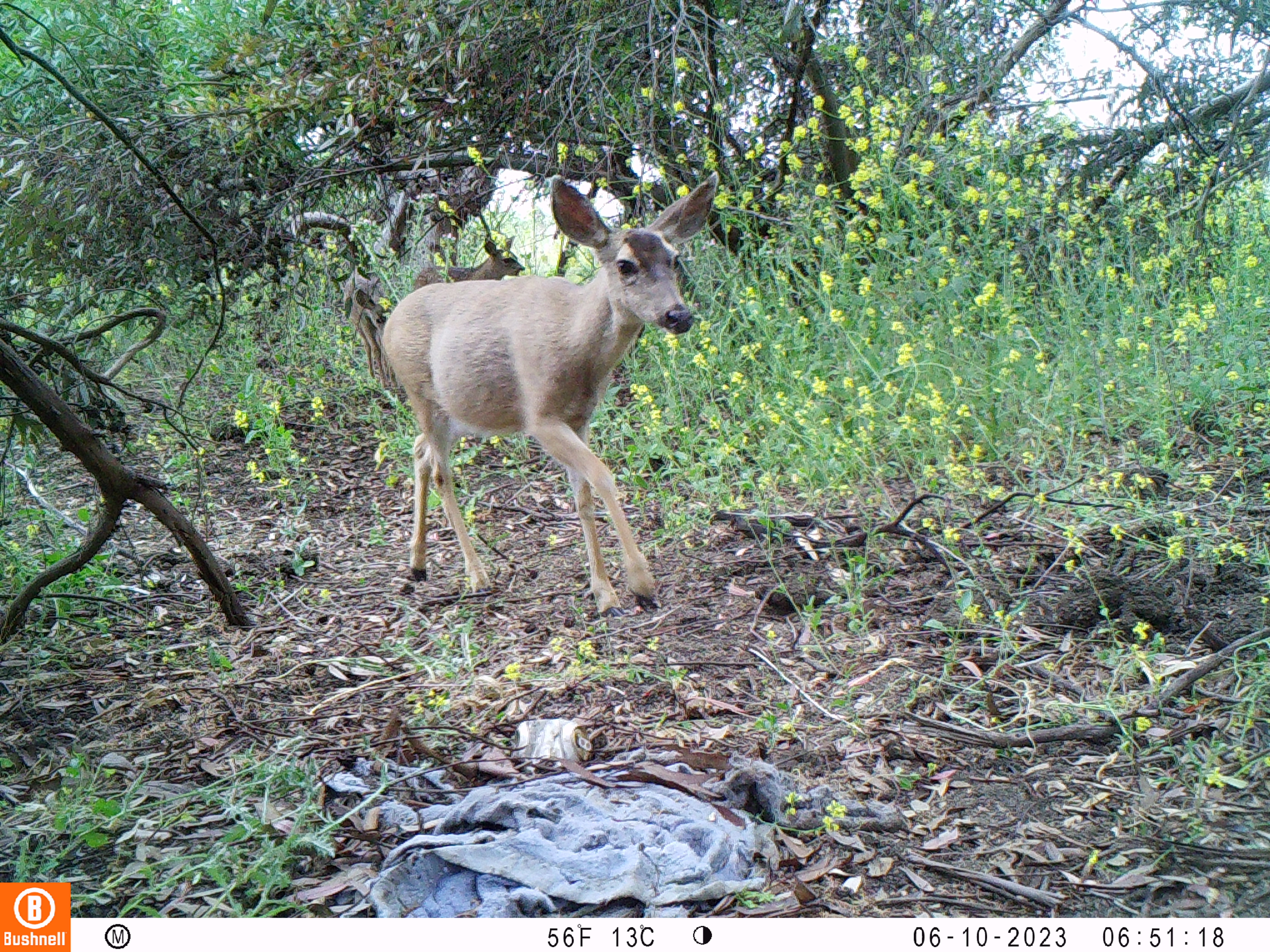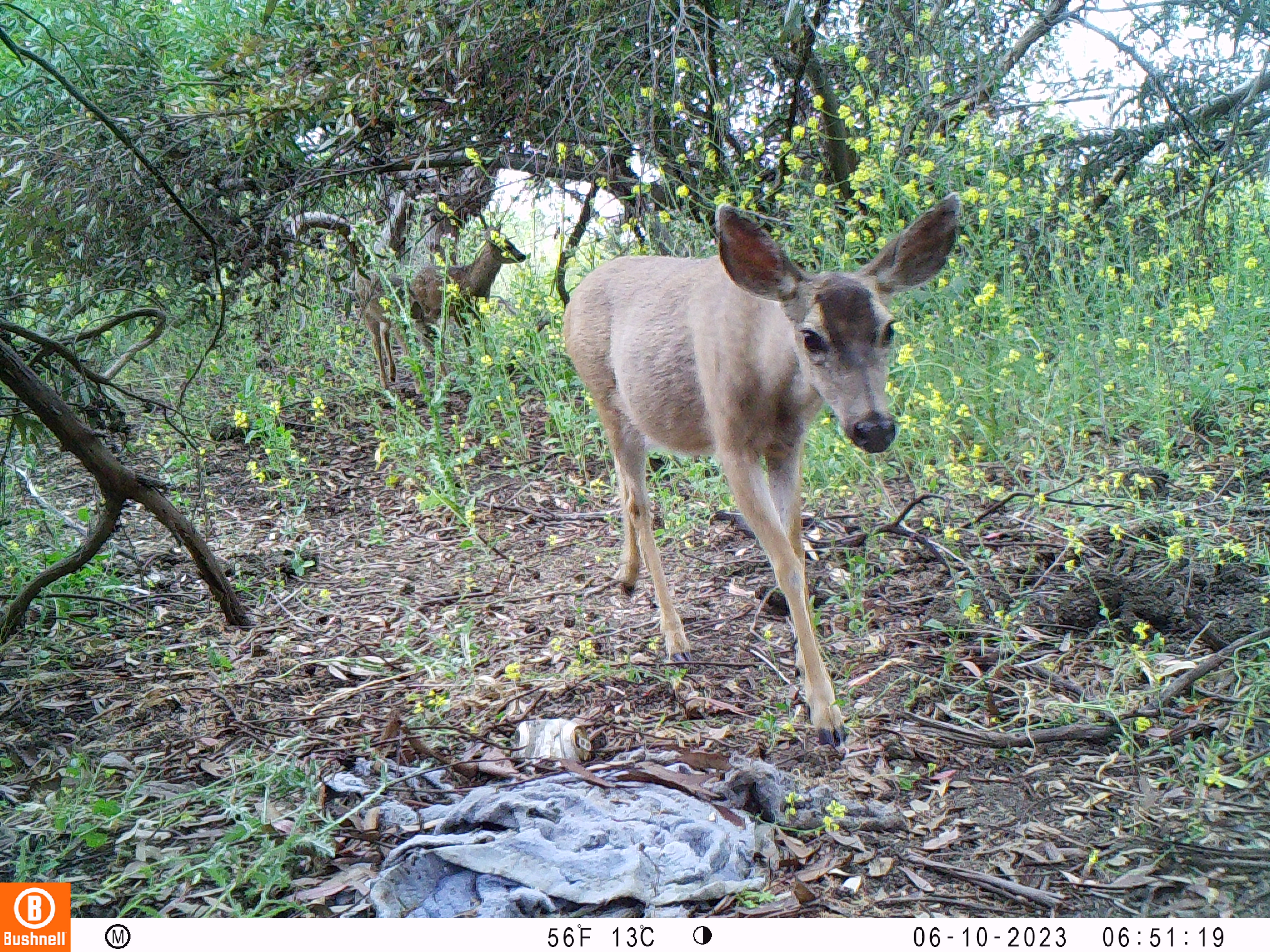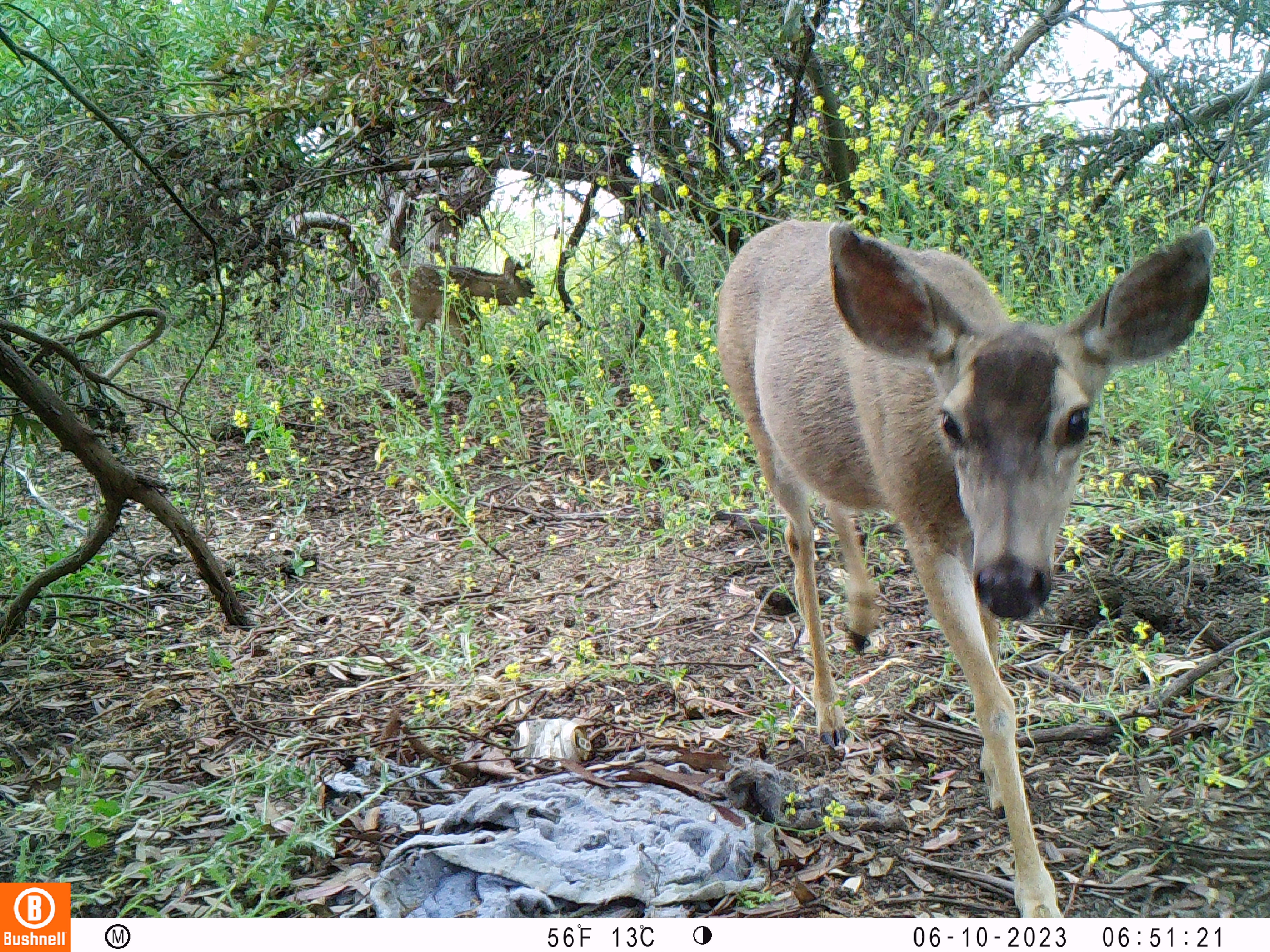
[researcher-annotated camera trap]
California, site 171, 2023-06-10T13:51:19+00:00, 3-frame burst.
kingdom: Animalia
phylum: Chordata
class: Mammalia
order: Artiodactyla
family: Cervidae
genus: Odocoileus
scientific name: Odocoileus hemionus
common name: mule deer